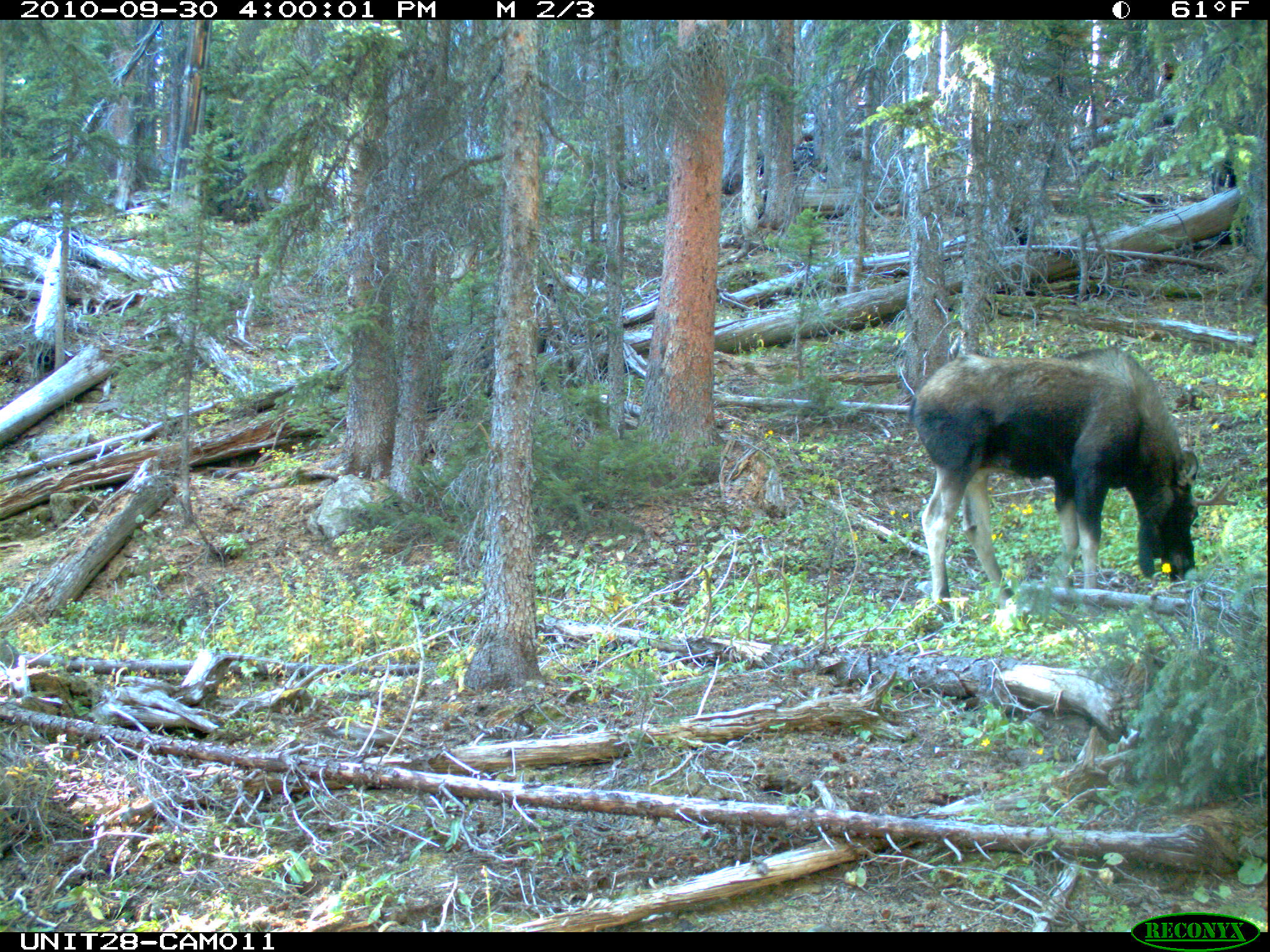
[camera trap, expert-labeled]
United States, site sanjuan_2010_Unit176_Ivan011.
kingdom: Animalia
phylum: Chordata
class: Mammalia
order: Artiodactyla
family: Cervidae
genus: Alces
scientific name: Alces alces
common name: moose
Alces alces (moose).